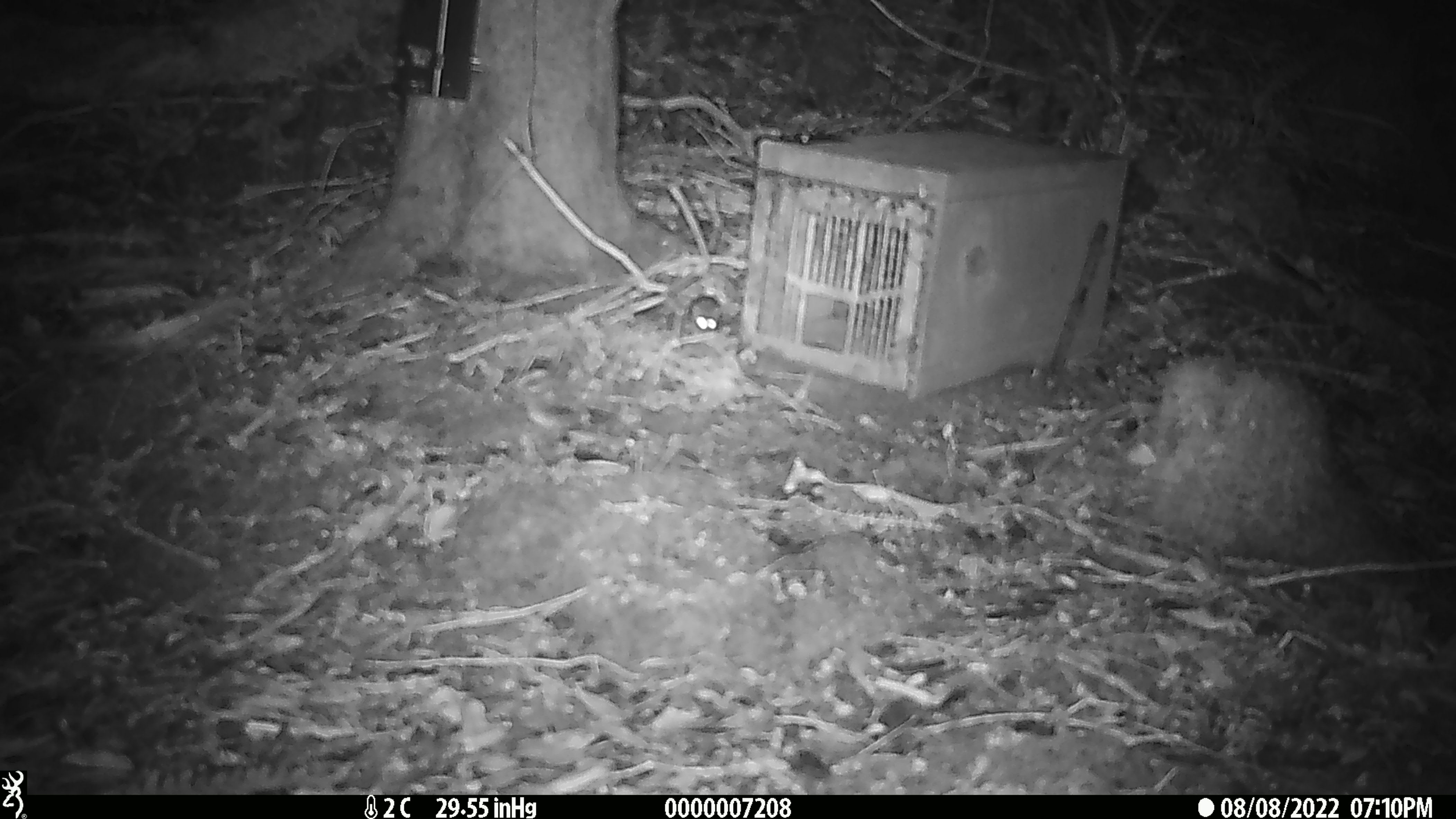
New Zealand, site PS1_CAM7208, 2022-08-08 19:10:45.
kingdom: Animalia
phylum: Chordata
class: Mammalia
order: Rodentia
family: Muridae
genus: Mus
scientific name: Mus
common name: mouse